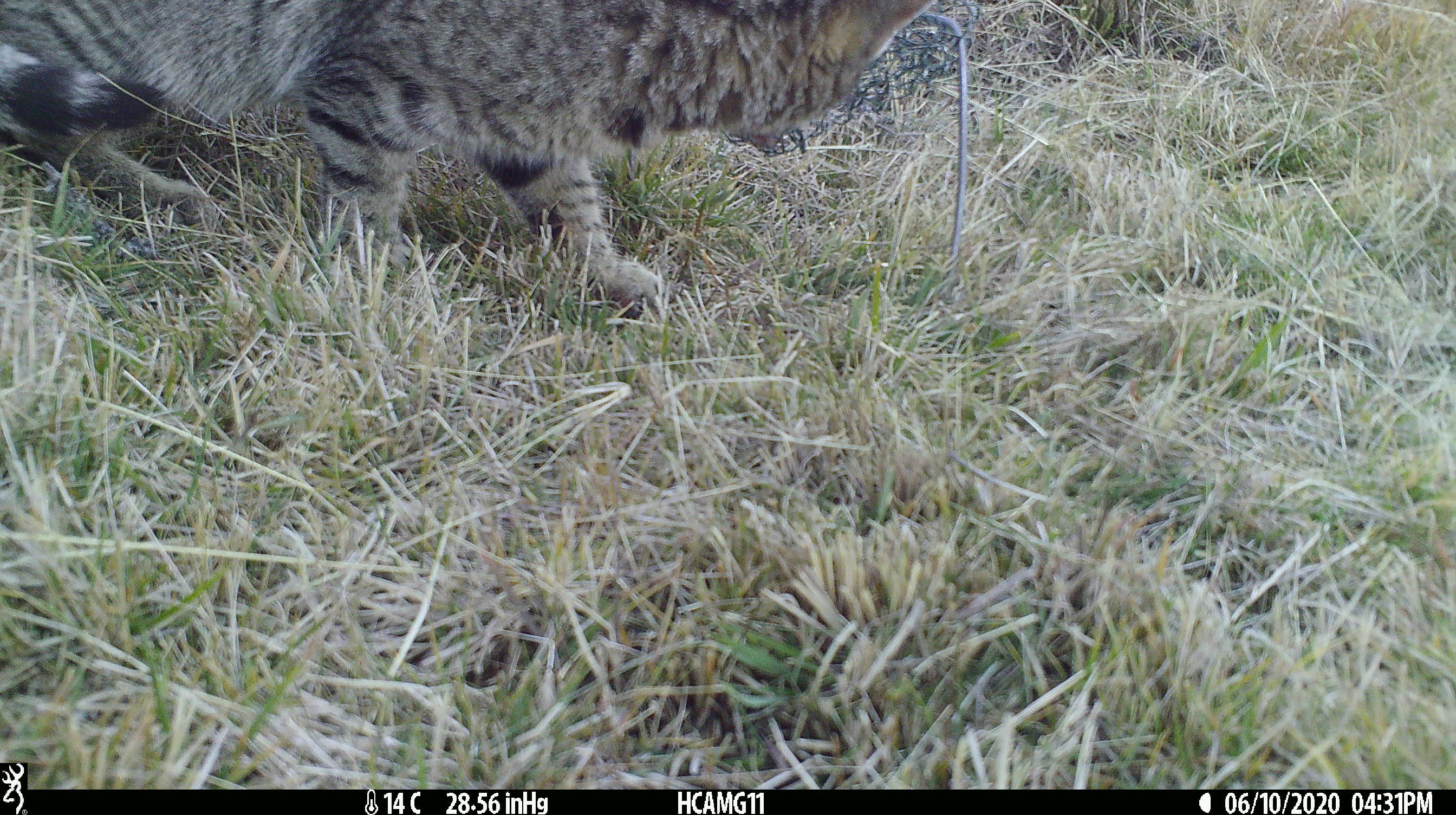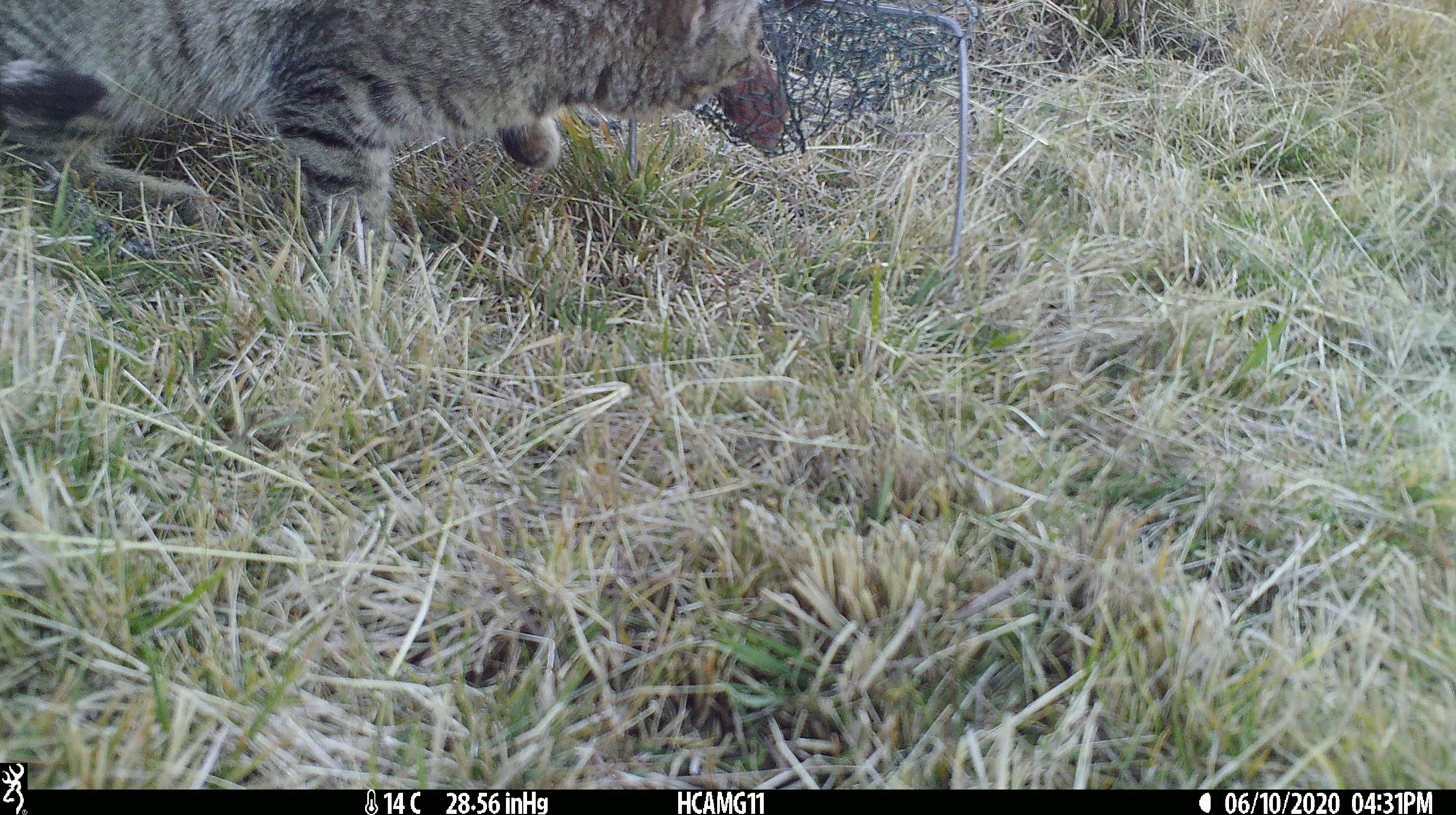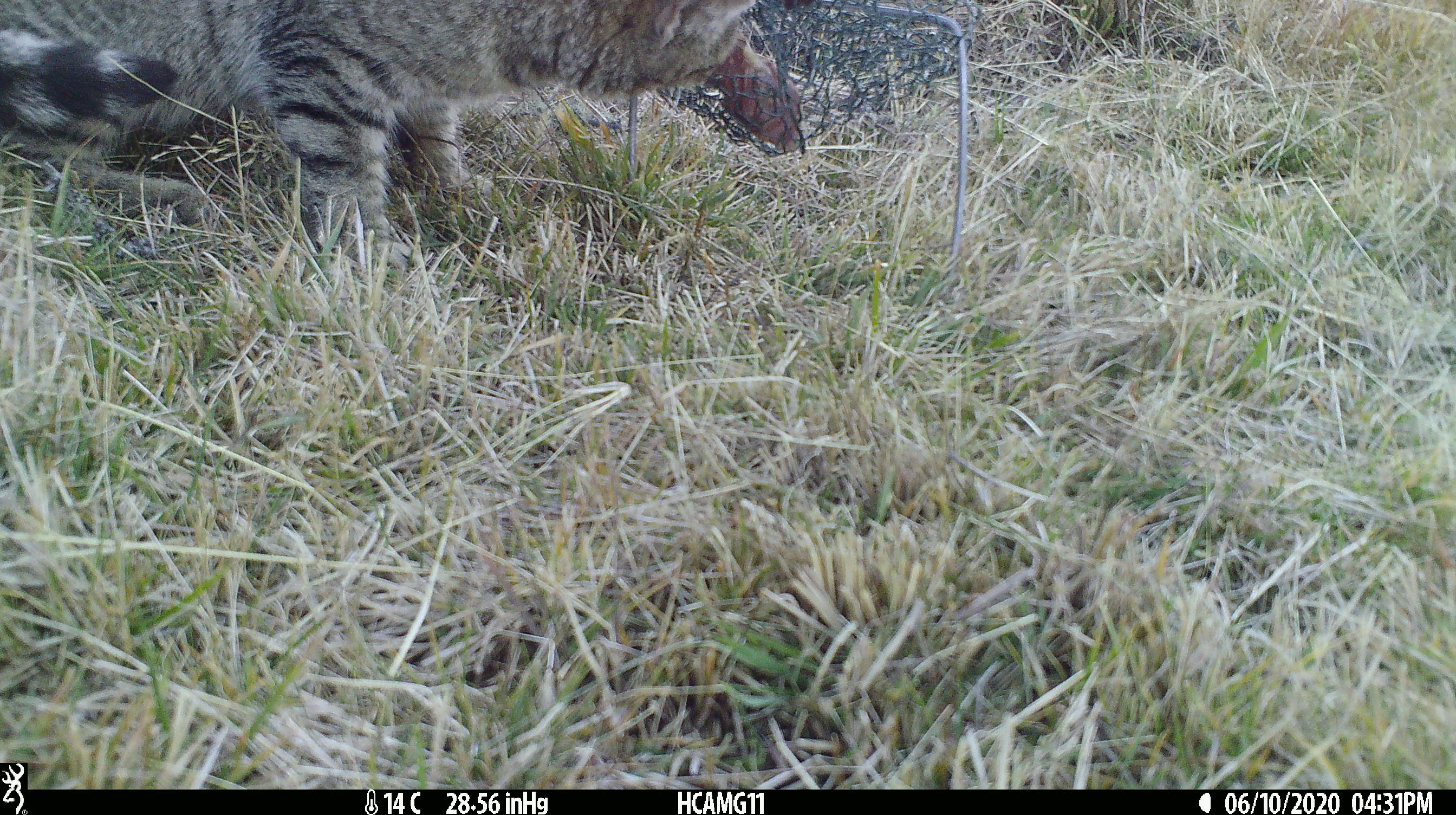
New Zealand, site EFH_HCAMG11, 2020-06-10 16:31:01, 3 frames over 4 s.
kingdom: Animalia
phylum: Chordata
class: Mammalia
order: Carnivora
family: Felidae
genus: Felis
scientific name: Felis catus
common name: domestic cat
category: cat